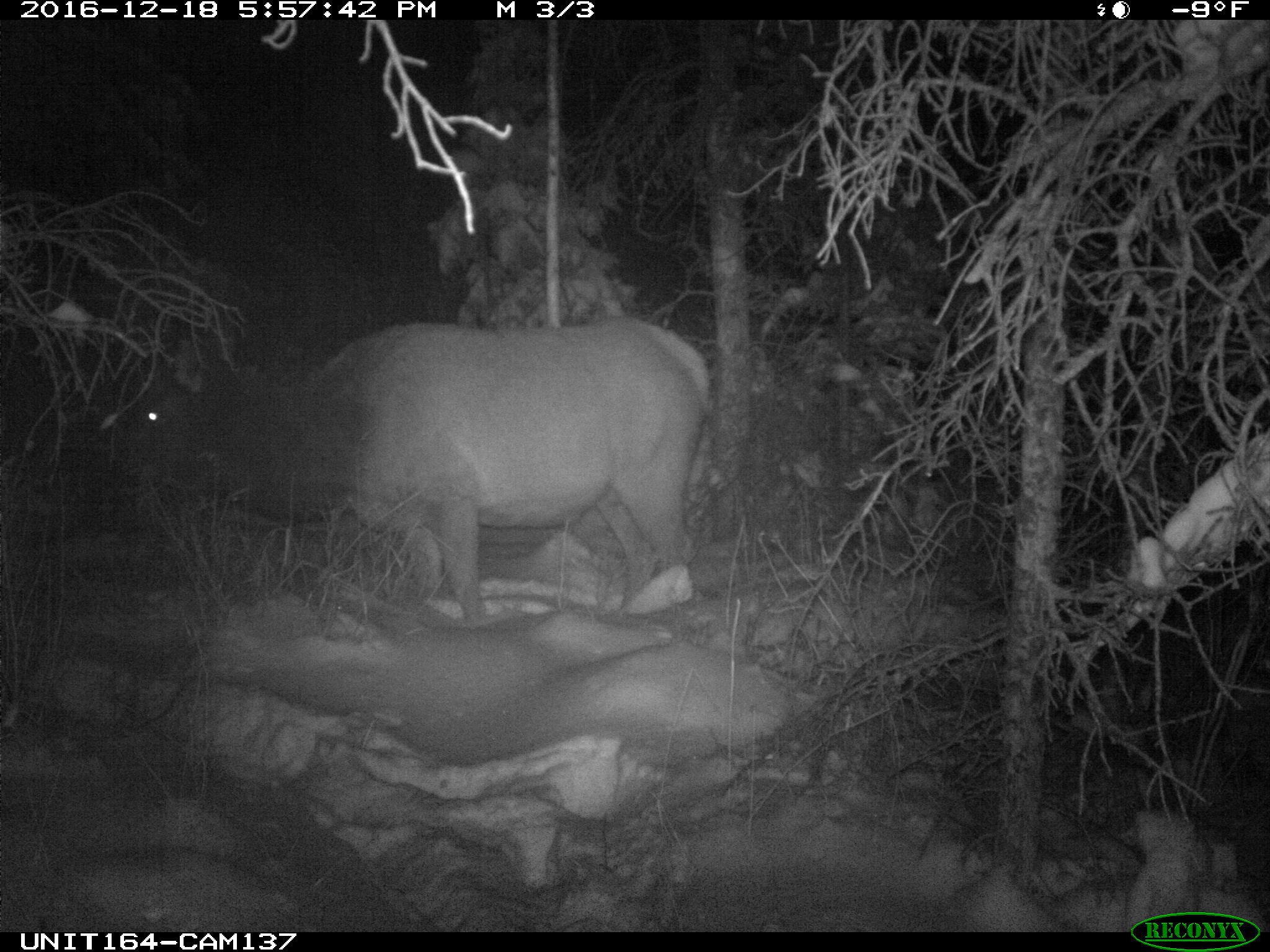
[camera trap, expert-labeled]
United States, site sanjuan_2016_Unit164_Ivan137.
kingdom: Animalia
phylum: Chordata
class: Mammalia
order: Artiodactyla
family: Cervidae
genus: Cervus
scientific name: Cervus elaphus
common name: red deer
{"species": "Cervus elaphus (red deer)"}